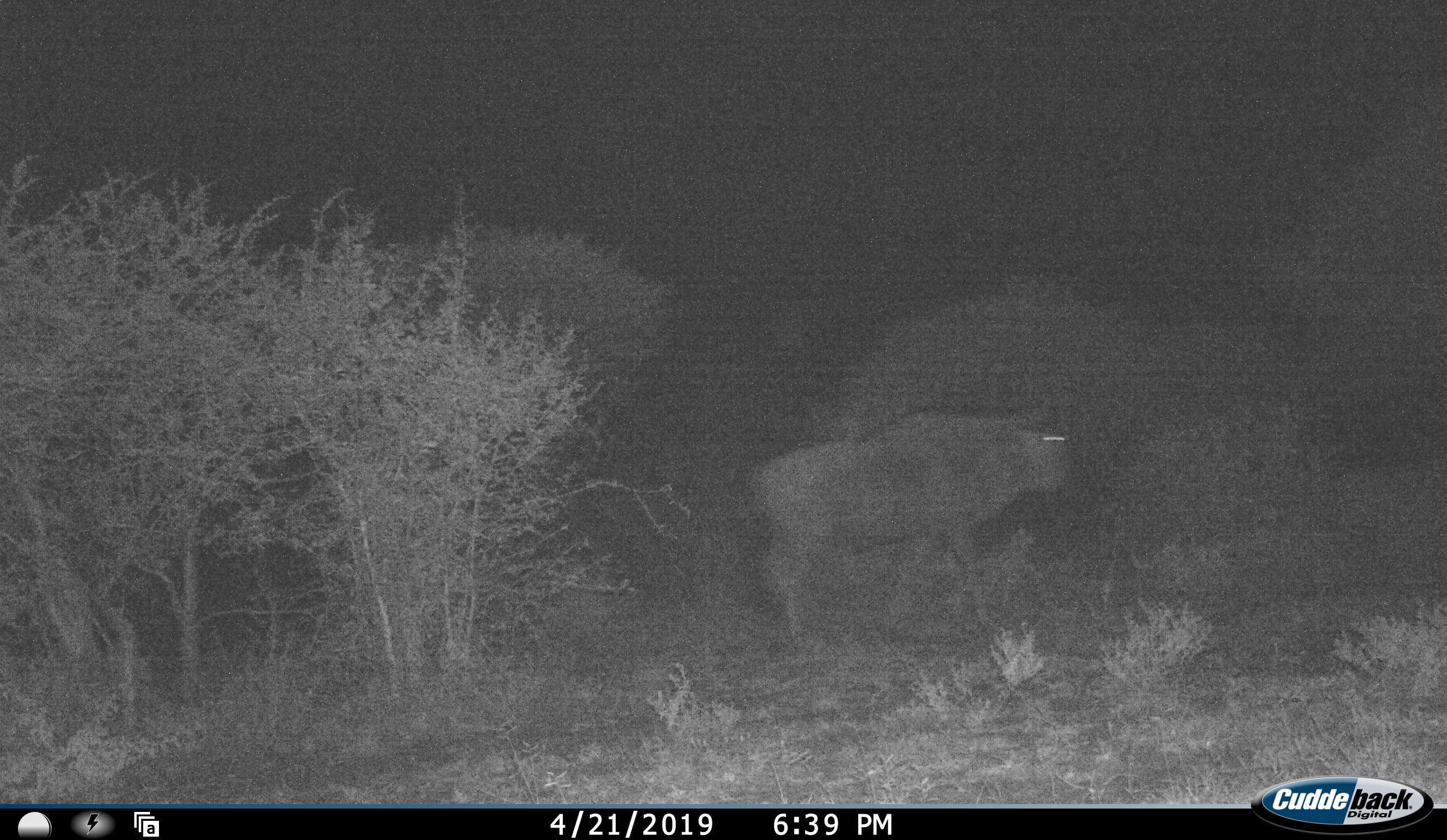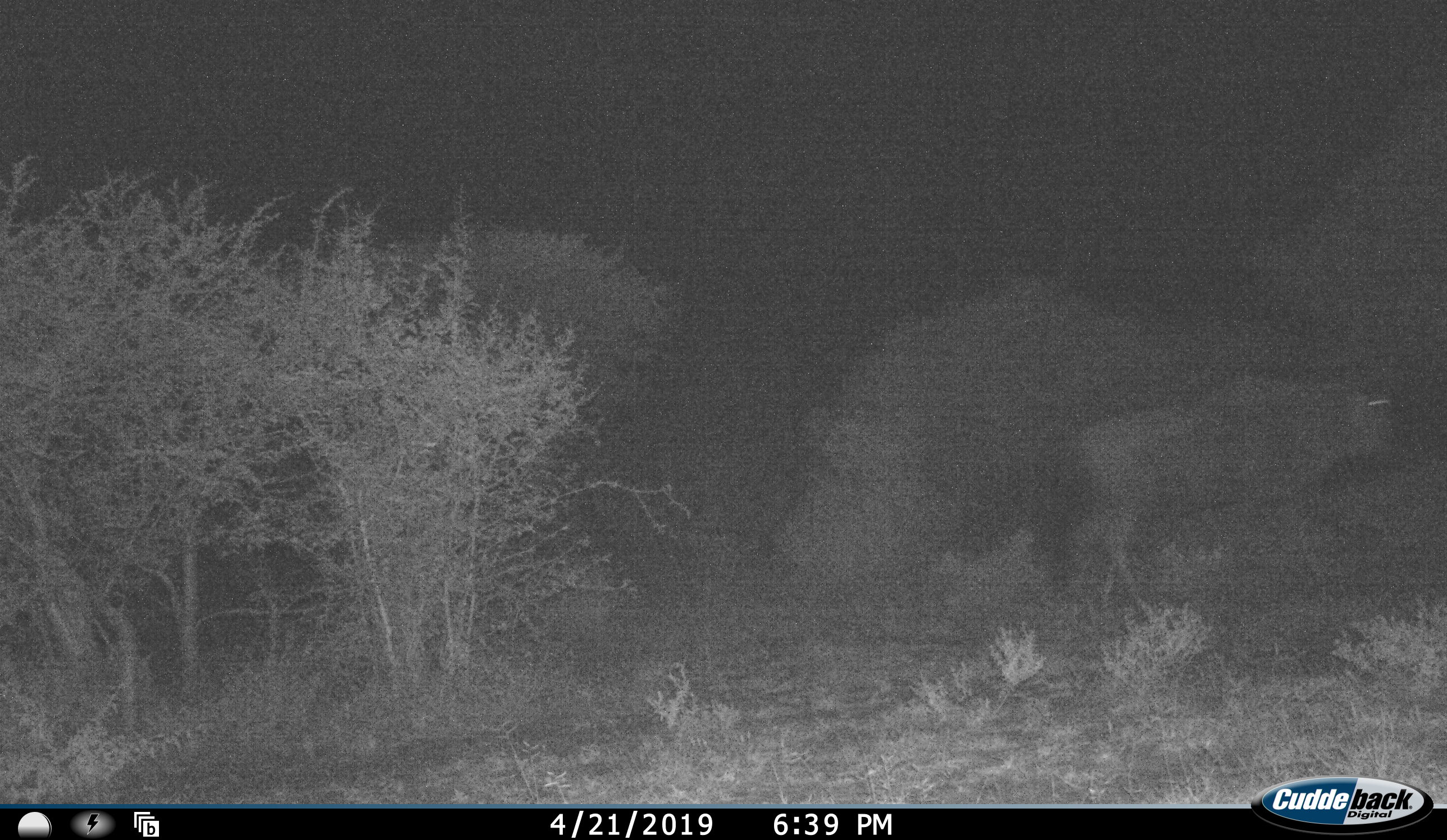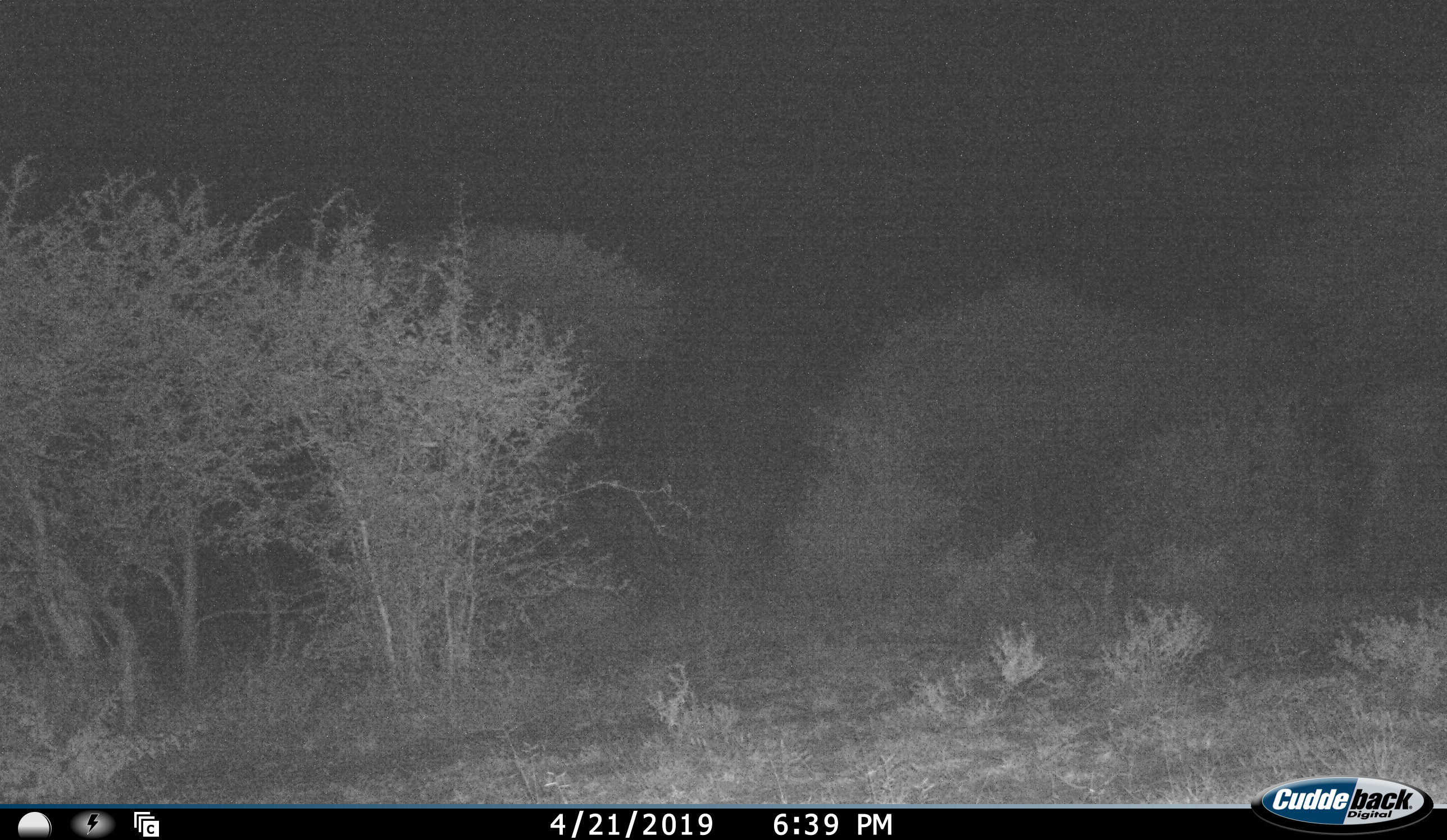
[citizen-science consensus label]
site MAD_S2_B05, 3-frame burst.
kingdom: Animalia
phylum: Chordata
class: Mammalia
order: Artiodactyla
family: Bovidae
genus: Connochaetes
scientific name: Connochaetes taurinus taurinus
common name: blue wildebeest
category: wildebeestblue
Wildebeestblue (blue wildebeest) (Connochaetes taurinus taurinus), count 1. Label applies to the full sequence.